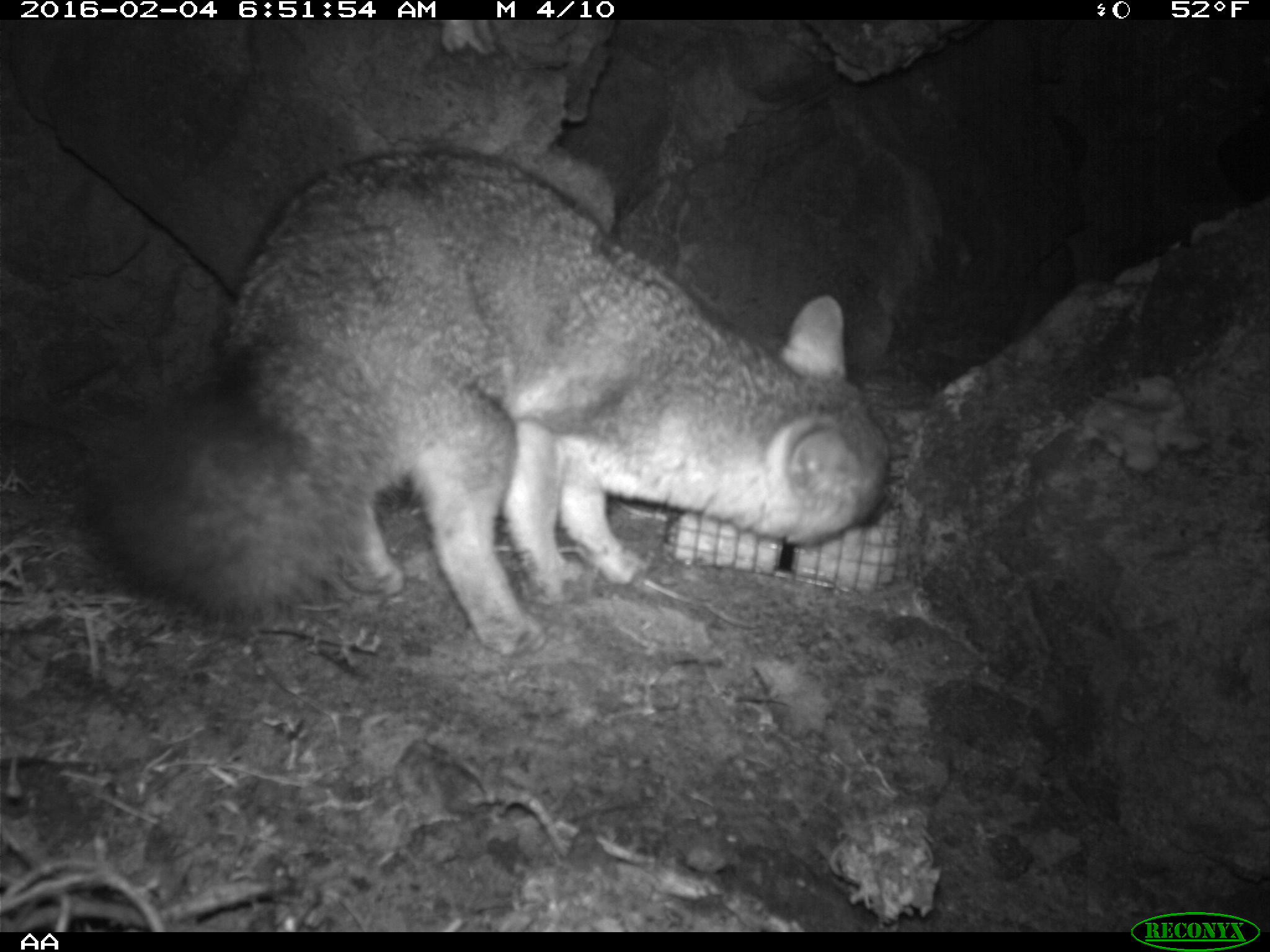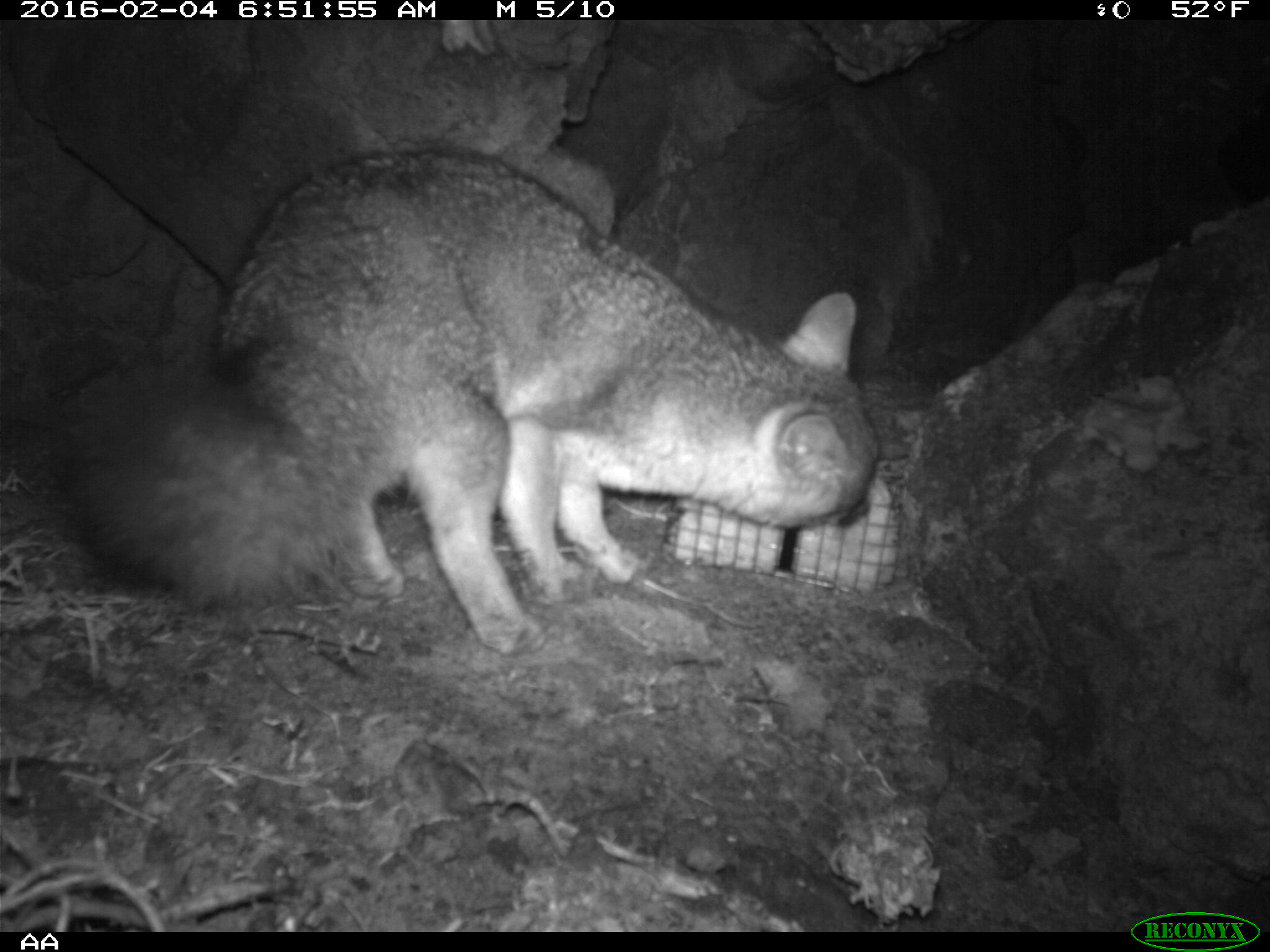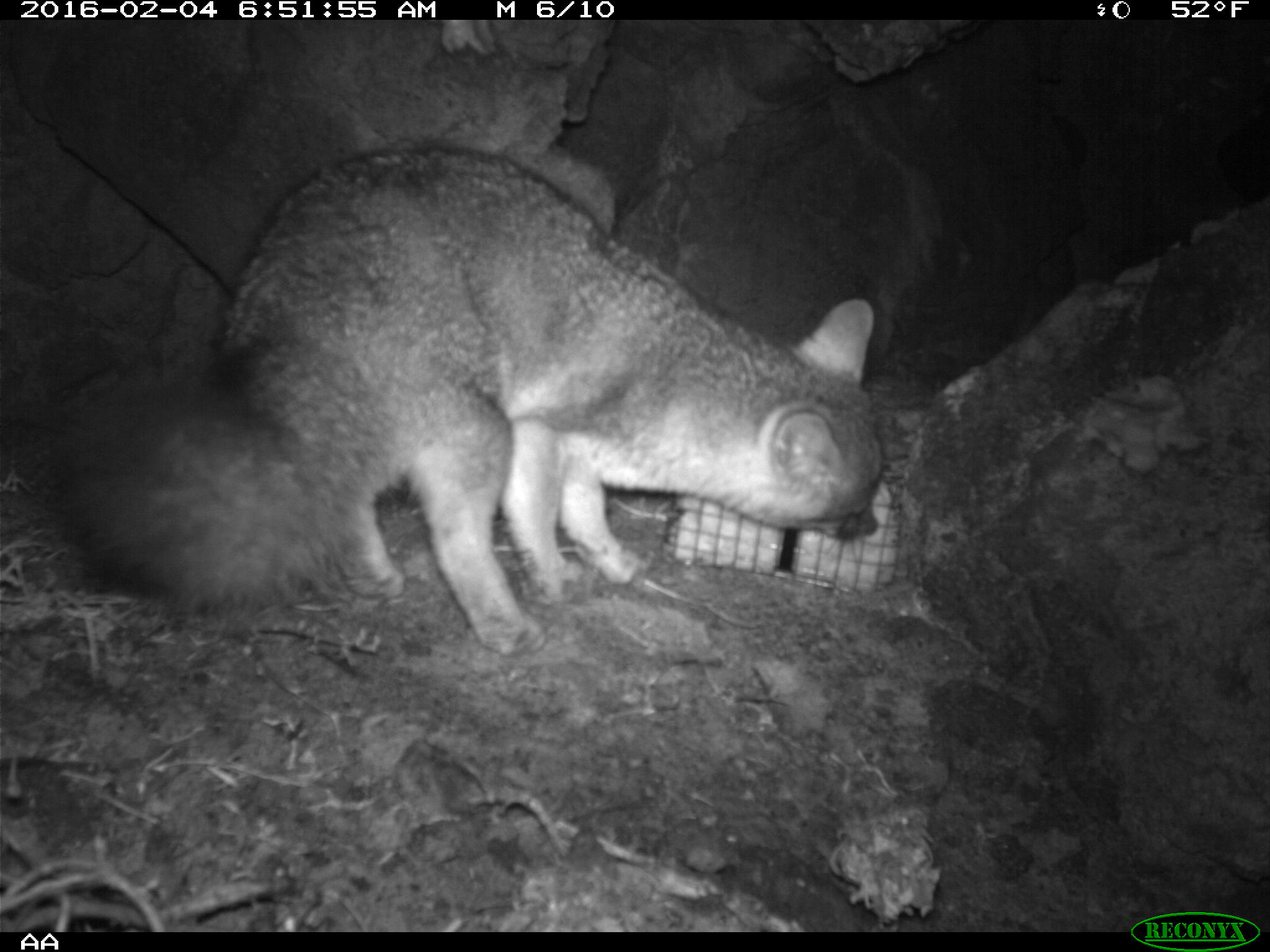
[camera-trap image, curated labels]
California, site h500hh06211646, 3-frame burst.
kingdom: Animalia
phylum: Chordata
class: Mammalia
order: Carnivora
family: Canidae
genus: Urocyon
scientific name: Urocyon littoralis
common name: island fox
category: fox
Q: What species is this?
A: Fox (island fox) (Urocyon littoralis).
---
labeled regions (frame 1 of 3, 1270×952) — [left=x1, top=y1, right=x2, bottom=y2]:
fox: [left=51, top=147, right=889, bottom=658]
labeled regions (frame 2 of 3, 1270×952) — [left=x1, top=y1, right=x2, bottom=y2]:
fox: [left=49, top=145, right=878, bottom=659]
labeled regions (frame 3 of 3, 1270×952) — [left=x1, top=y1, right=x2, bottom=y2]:
fox: [left=40, top=146, right=886, bottom=654]